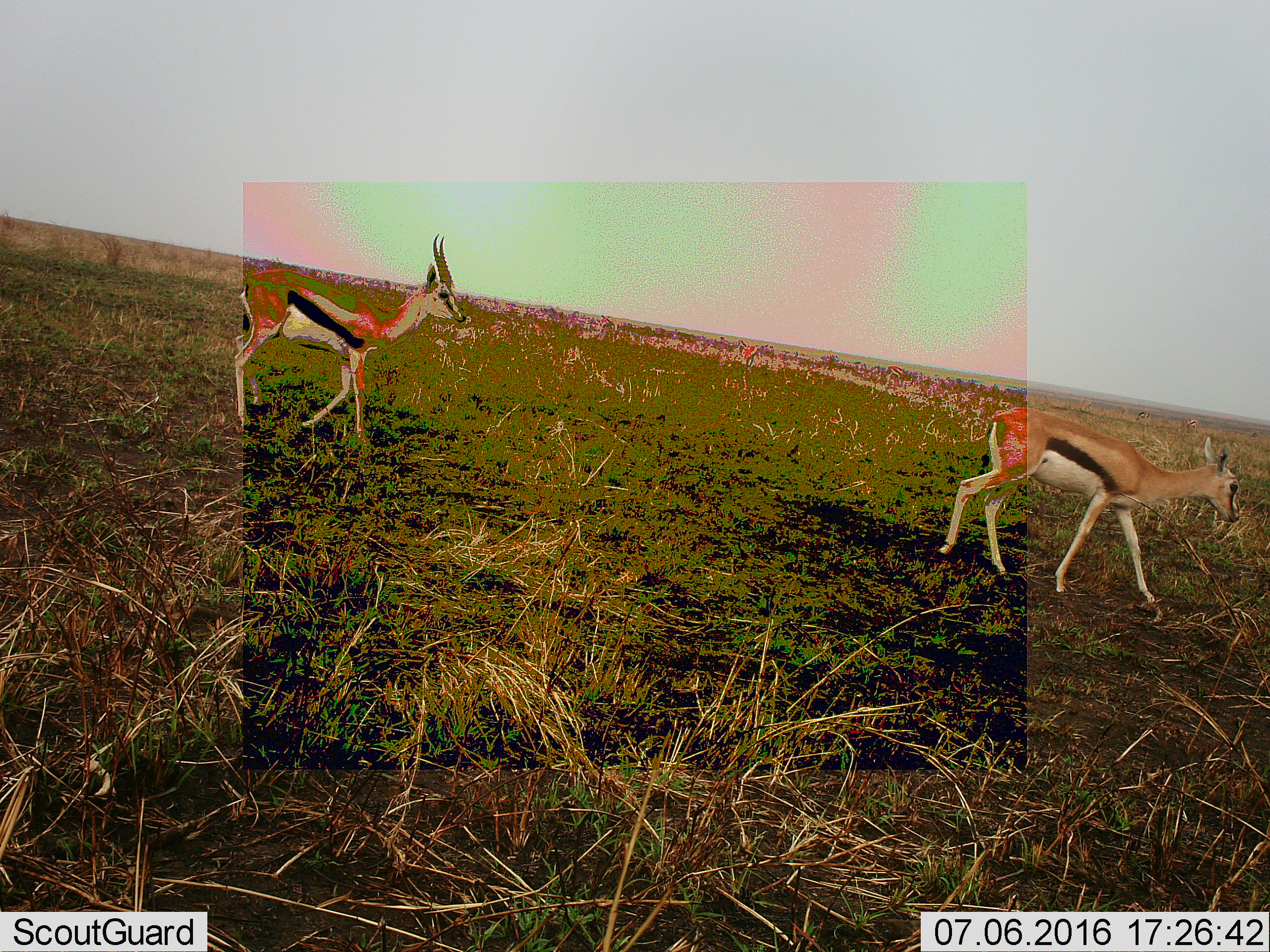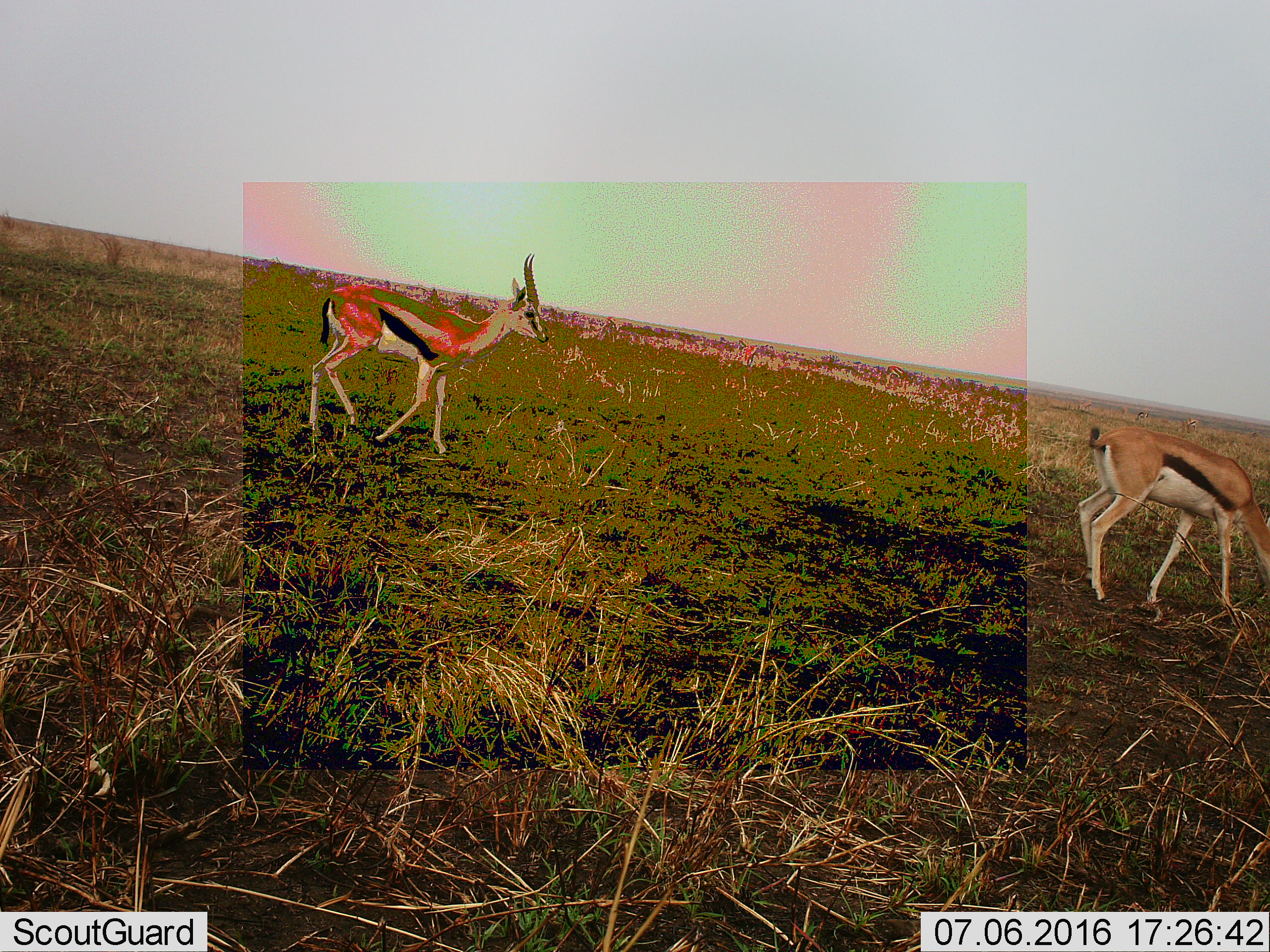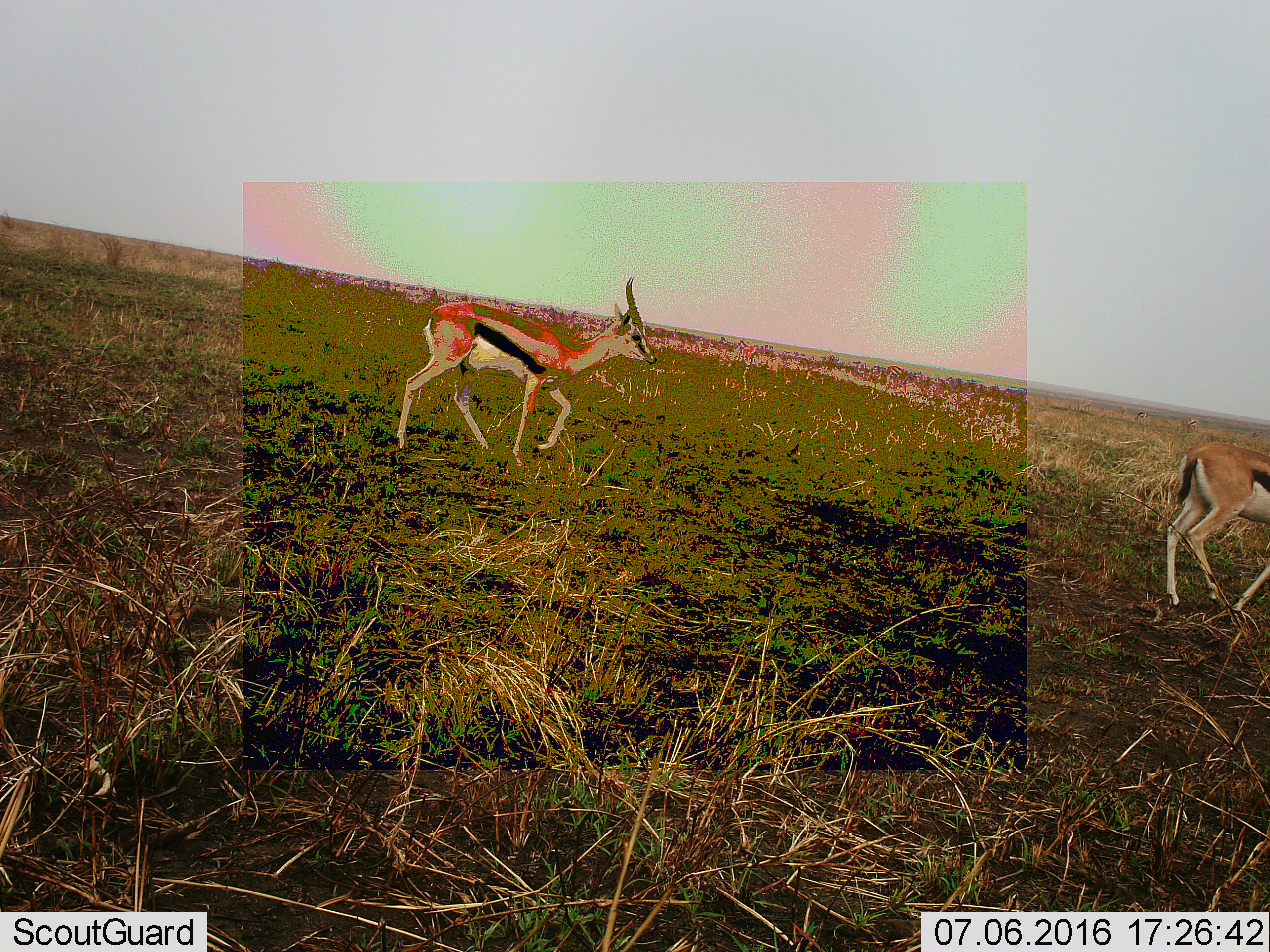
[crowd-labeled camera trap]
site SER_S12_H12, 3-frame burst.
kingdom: Animalia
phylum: Chordata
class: Mammalia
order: Artiodactyla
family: Bovidae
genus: Eudorcas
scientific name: Eudorcas thomsonii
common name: thomson's gazelle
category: gazellethomsons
Gazellethomsons (thomson's gazelle) (Eudorcas thomsonii), count 5. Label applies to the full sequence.